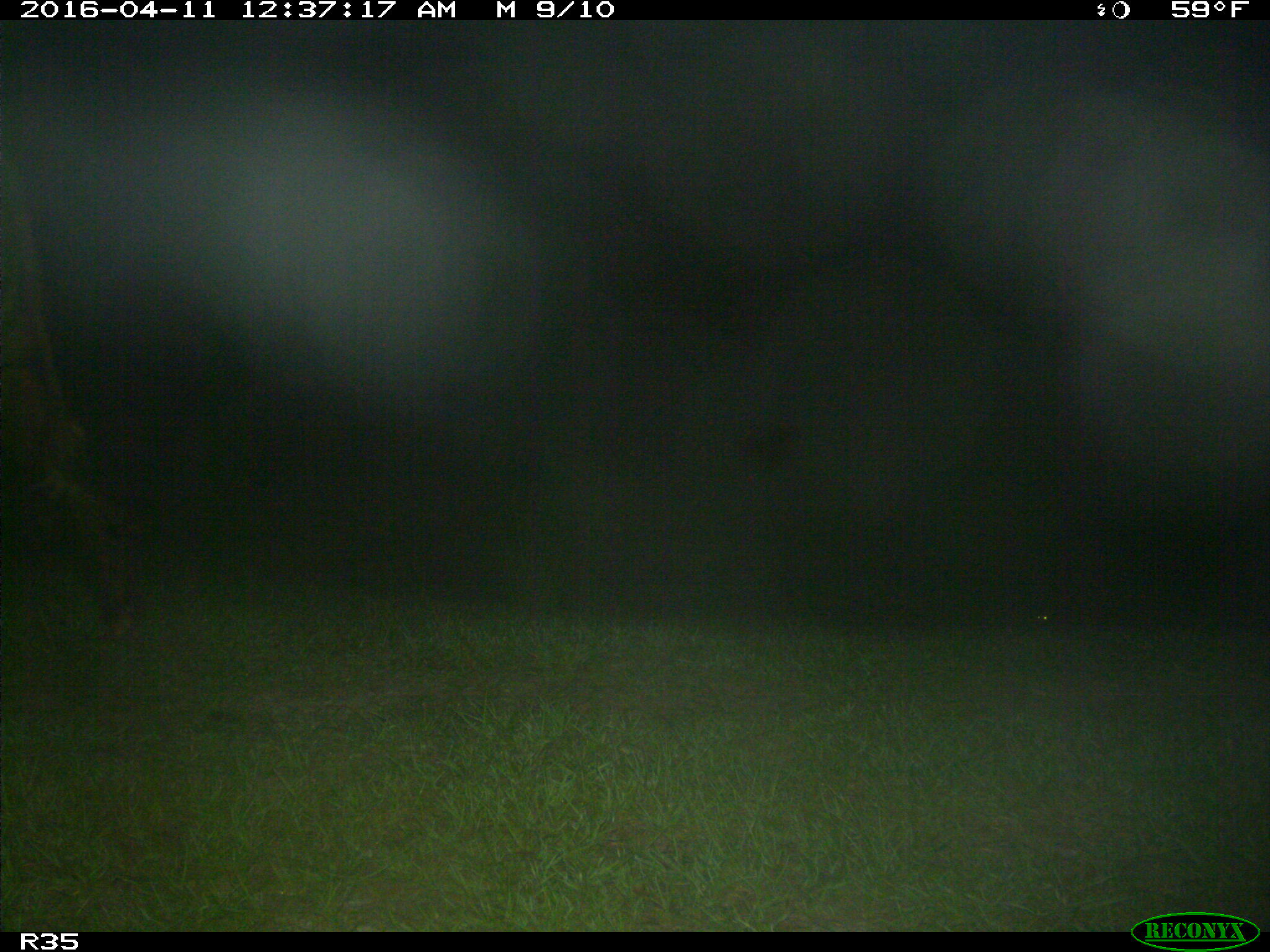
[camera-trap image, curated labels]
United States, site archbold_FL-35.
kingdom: Animalia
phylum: Chordata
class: Mammalia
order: Artiodactyla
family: Bovidae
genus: Bos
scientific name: Bos taurus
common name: domestic cow